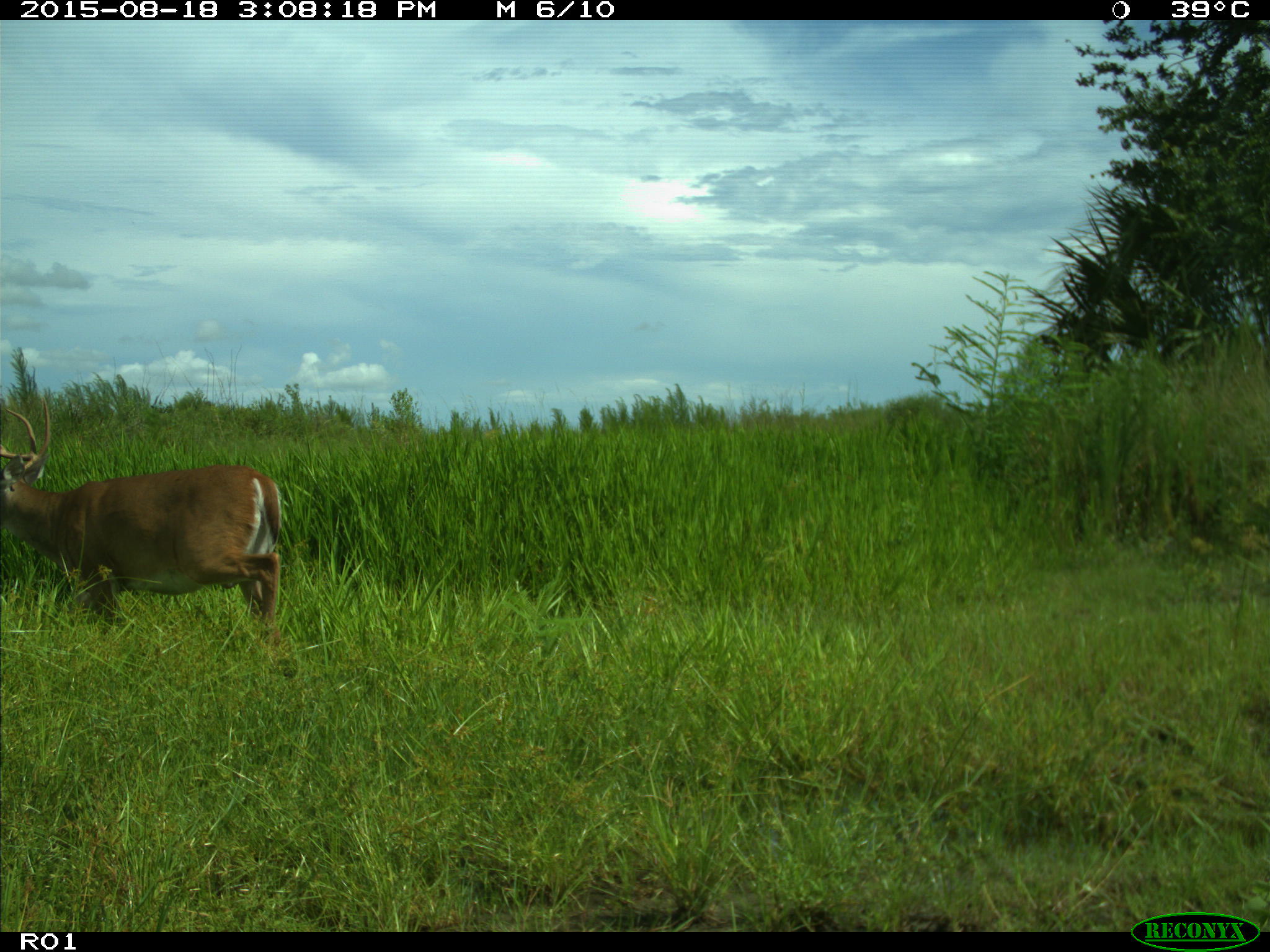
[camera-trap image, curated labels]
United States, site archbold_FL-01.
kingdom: Animalia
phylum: Chordata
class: Mammalia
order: Artiodactyla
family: Cervidae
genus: Odocoileus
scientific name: Odocoileus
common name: deer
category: unidentified deer